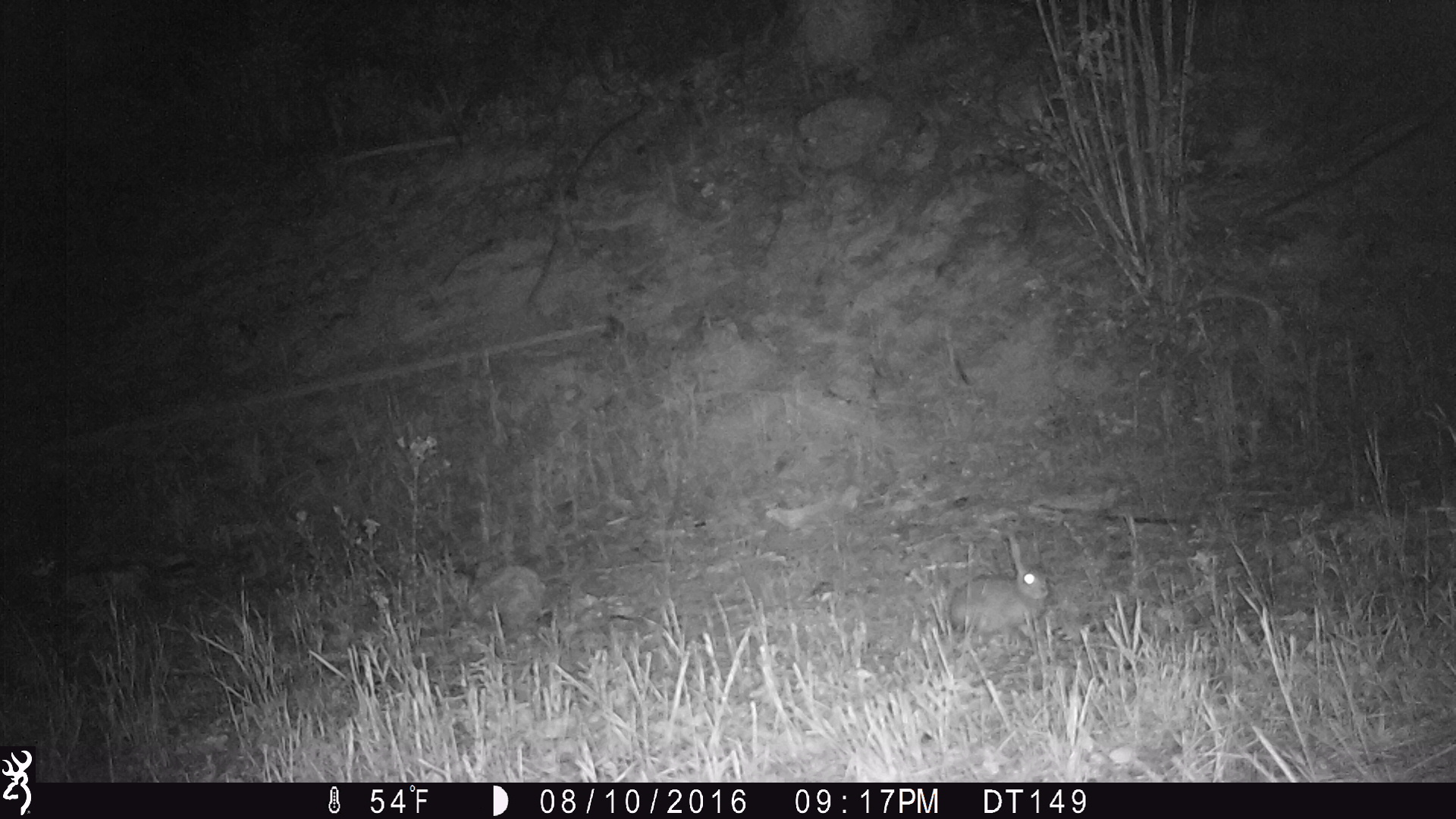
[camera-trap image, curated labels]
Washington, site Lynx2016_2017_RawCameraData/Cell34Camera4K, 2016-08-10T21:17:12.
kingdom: Animalia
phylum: Chordata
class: Mammalia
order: Lagomorpha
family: Leporidae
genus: Lepus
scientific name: Lepus americanus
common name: snowshoe hare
Lepus americanus (snowshoe hare). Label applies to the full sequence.